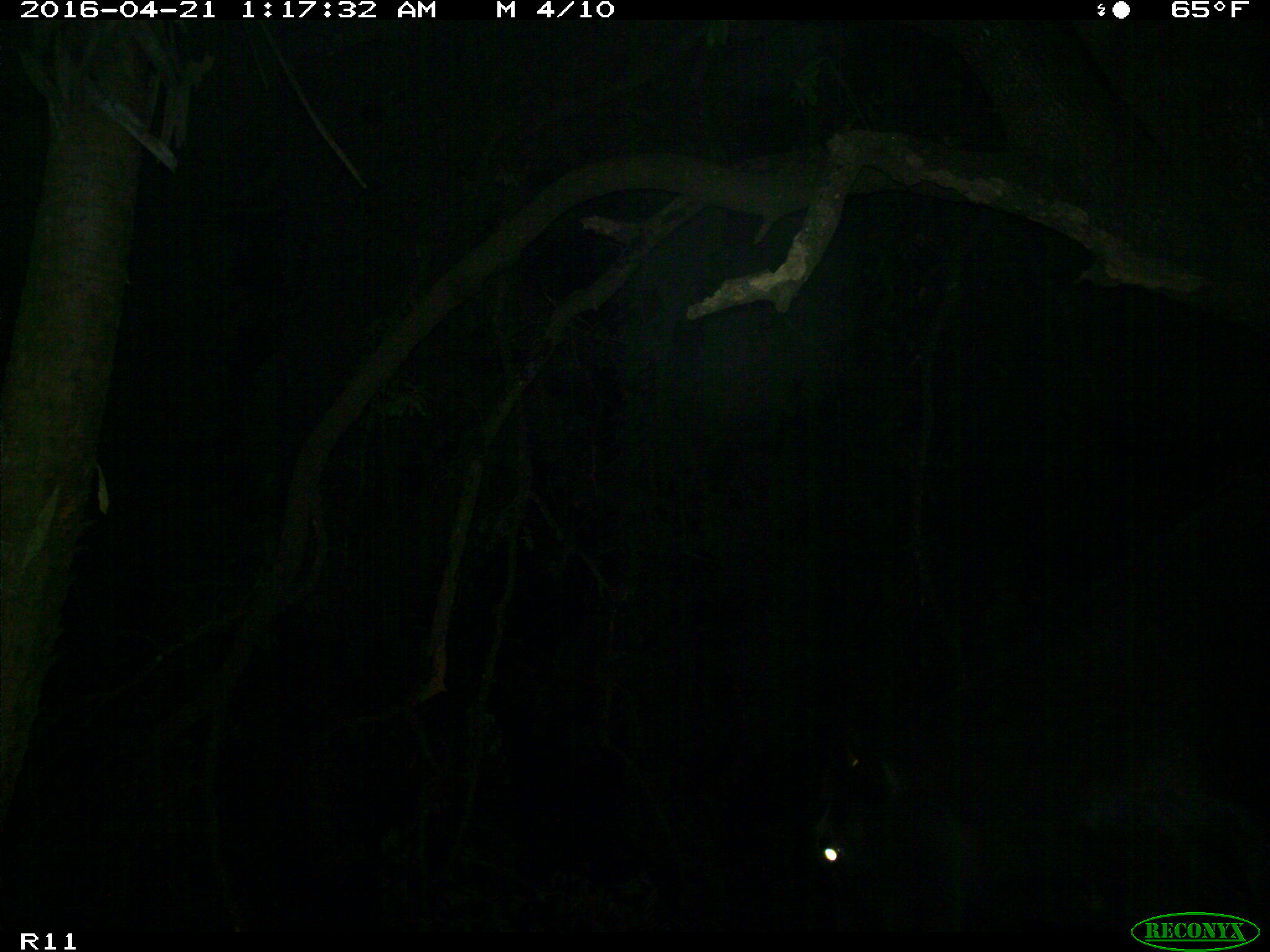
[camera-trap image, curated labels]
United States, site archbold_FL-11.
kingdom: Animalia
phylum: Chordata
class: Mammalia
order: Artiodactyla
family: Bovidae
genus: Bos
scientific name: Bos taurus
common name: domestic cow